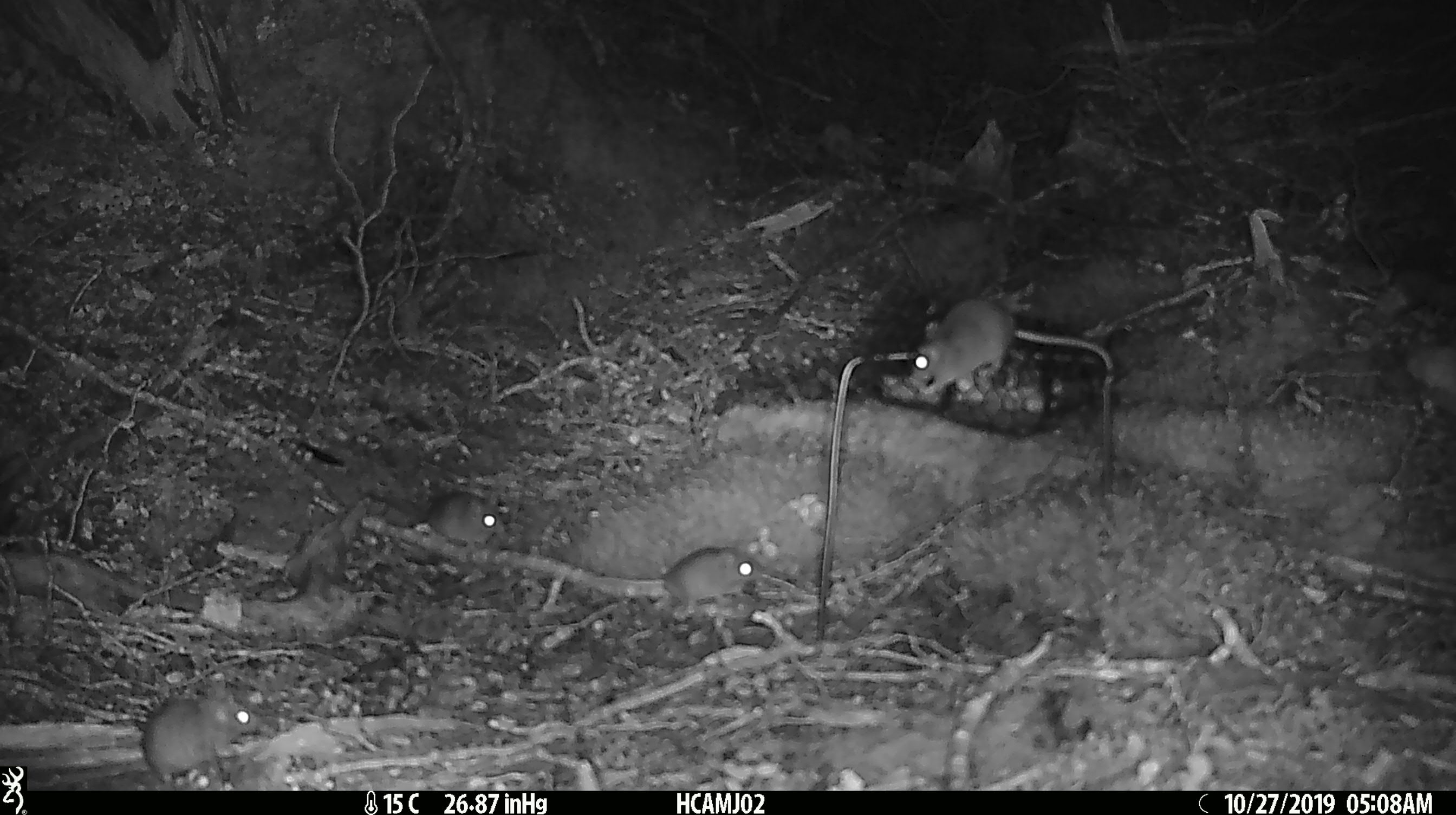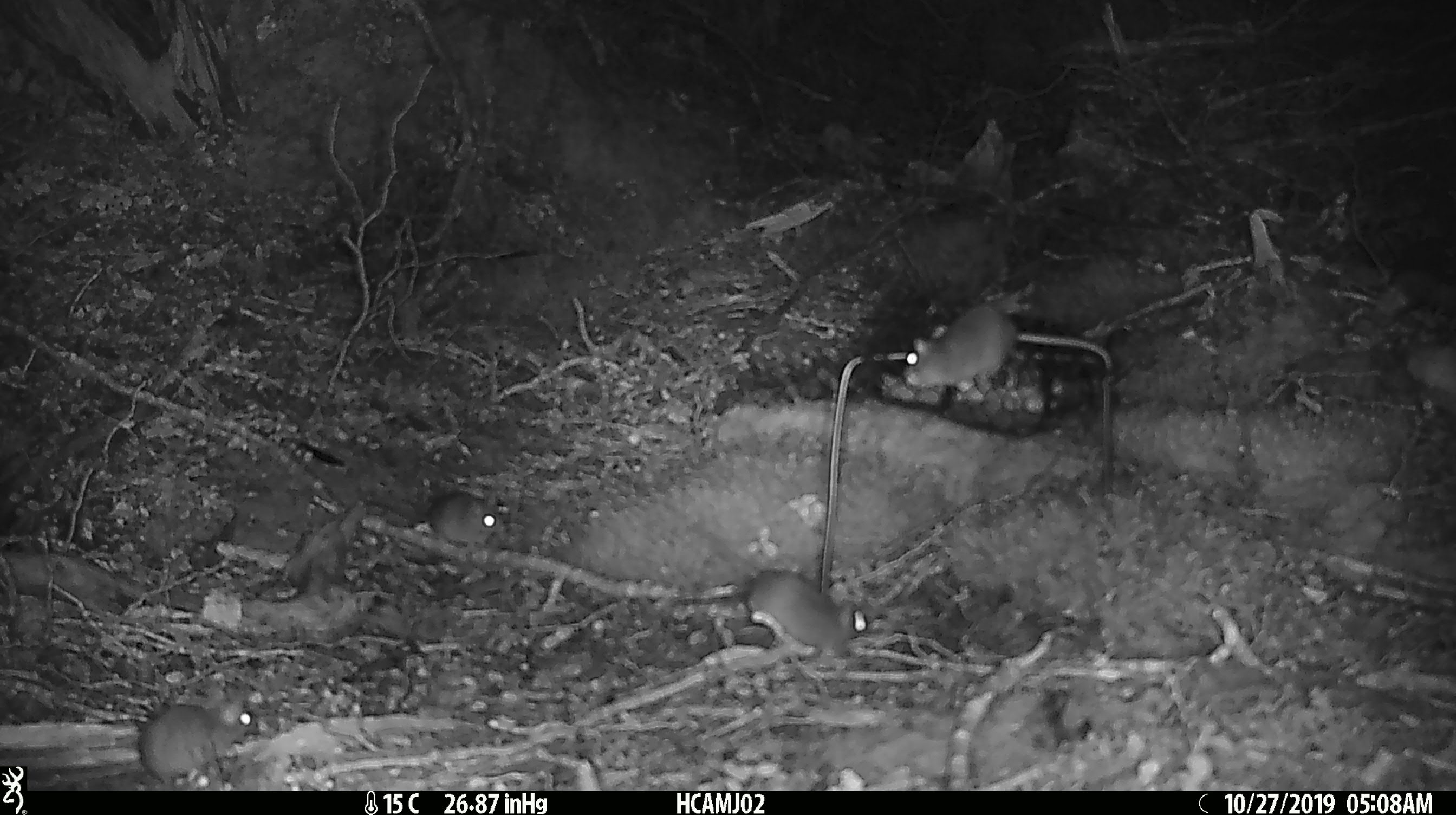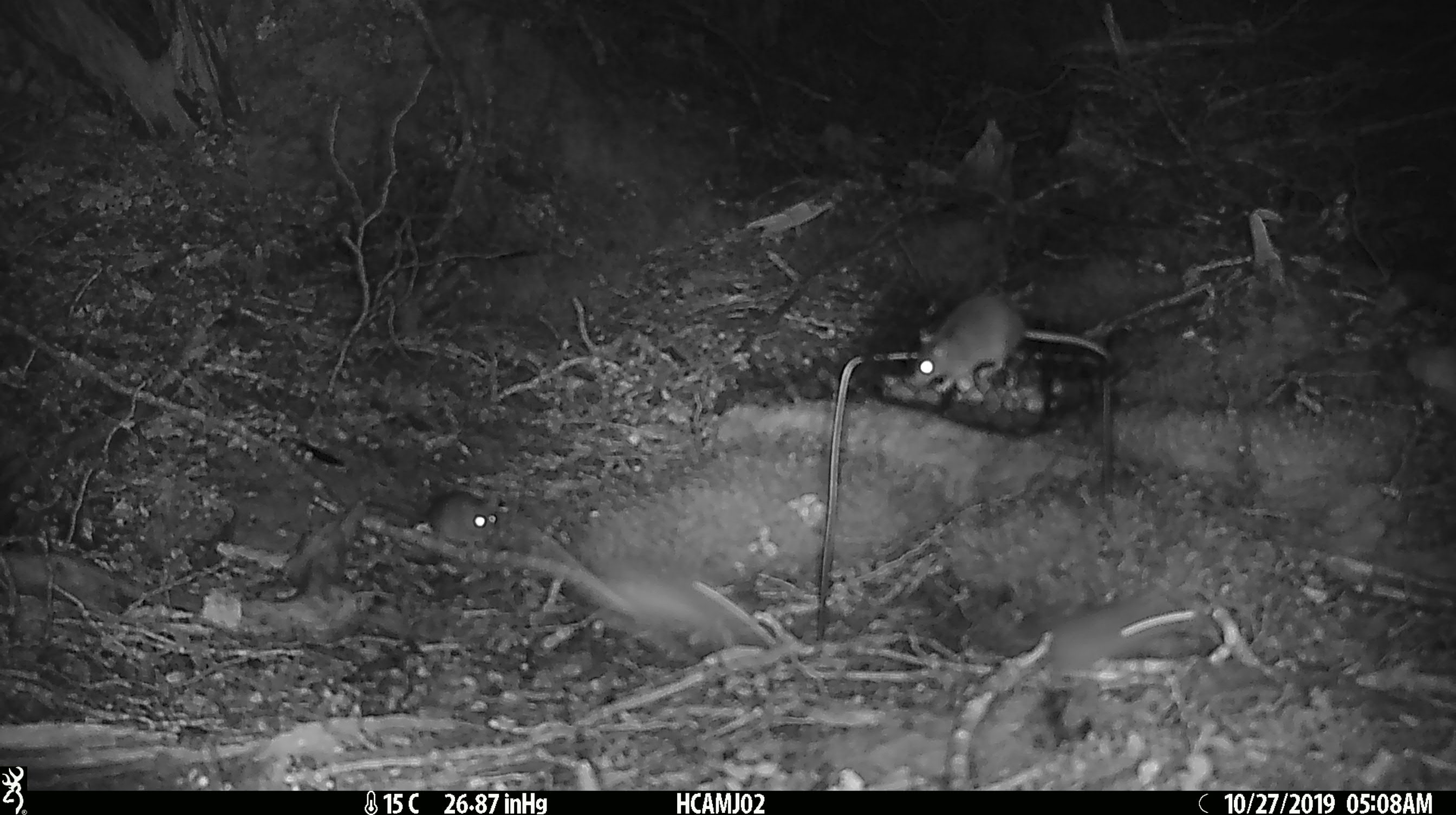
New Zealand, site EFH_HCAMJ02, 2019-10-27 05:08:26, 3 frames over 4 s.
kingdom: Animalia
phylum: Chordata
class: Mammalia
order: Rodentia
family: Muridae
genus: Mus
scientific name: Mus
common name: mouse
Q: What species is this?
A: Mouse (Mus).